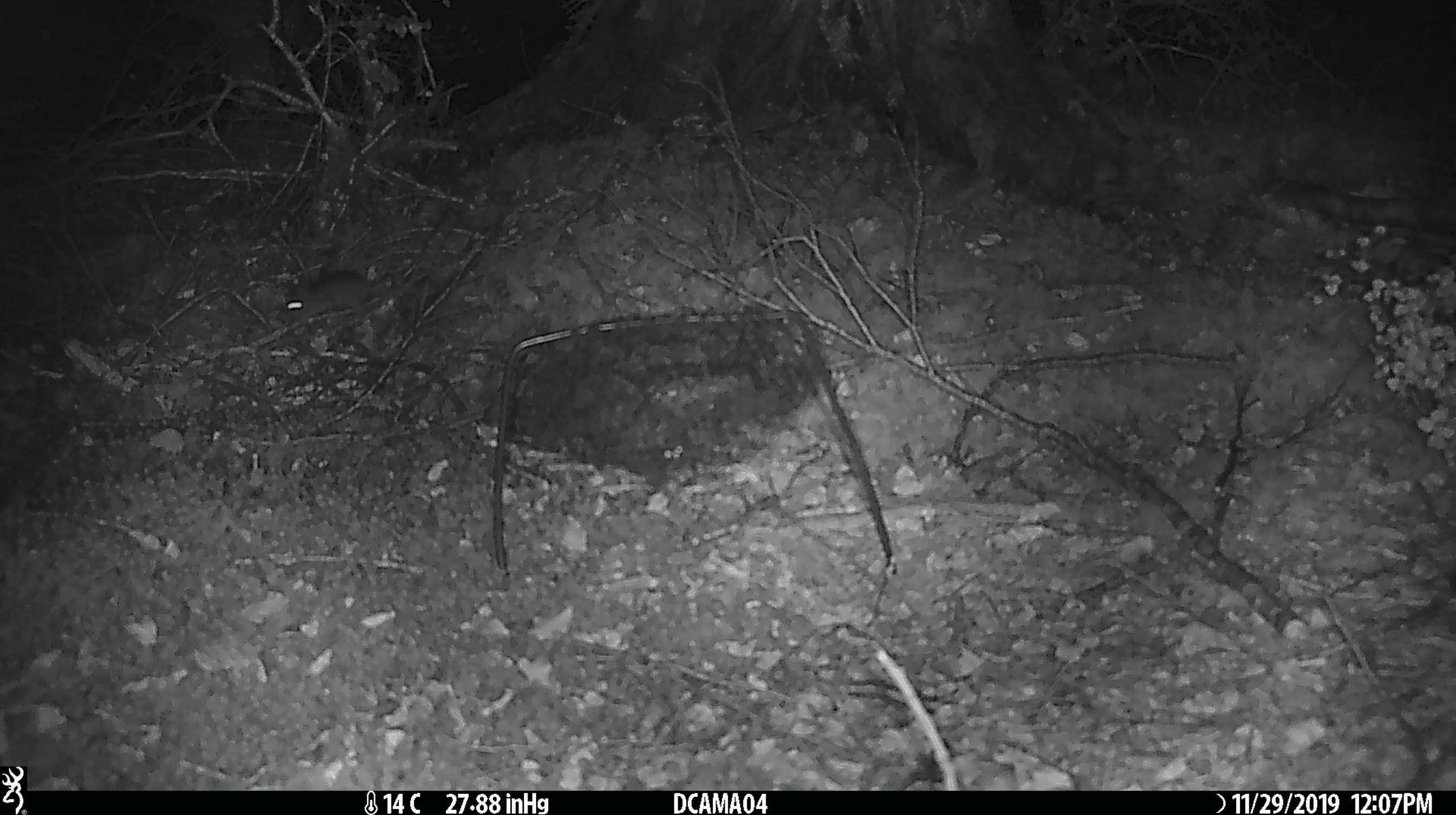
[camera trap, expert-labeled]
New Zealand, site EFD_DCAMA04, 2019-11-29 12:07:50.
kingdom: Animalia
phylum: Chordata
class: Mammalia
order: Rodentia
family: Muridae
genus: Mus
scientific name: Mus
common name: mouse